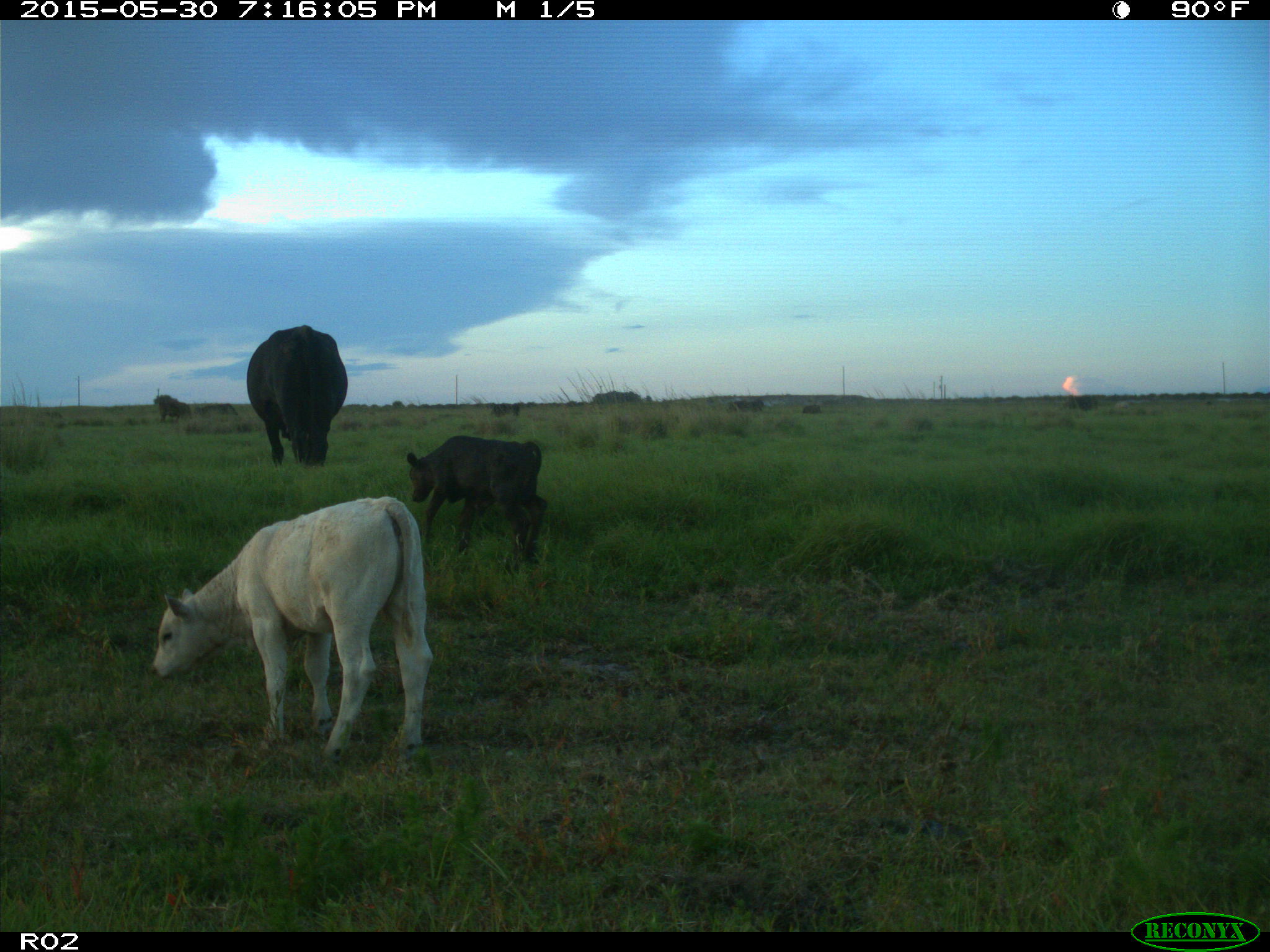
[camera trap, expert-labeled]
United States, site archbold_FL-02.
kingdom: Animalia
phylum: Chordata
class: Mammalia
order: Artiodactyla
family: Bovidae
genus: Bos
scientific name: Bos taurus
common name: domestic cow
Bos taurus (domestic cow).